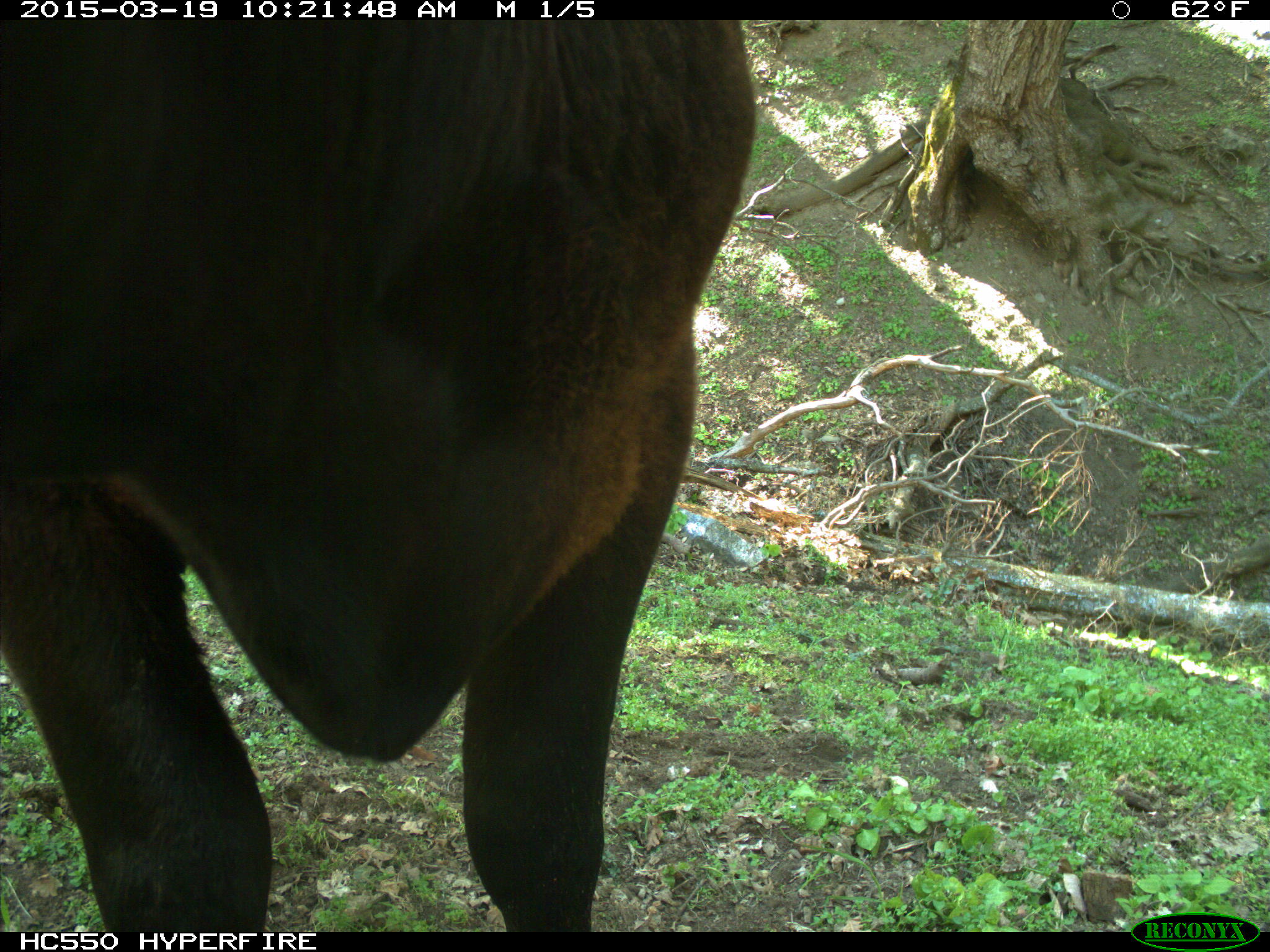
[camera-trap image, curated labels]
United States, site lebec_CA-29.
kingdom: Animalia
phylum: Chordata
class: Mammalia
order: Artiodactyla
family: Bovidae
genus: Bos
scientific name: Bos taurus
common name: domestic cow